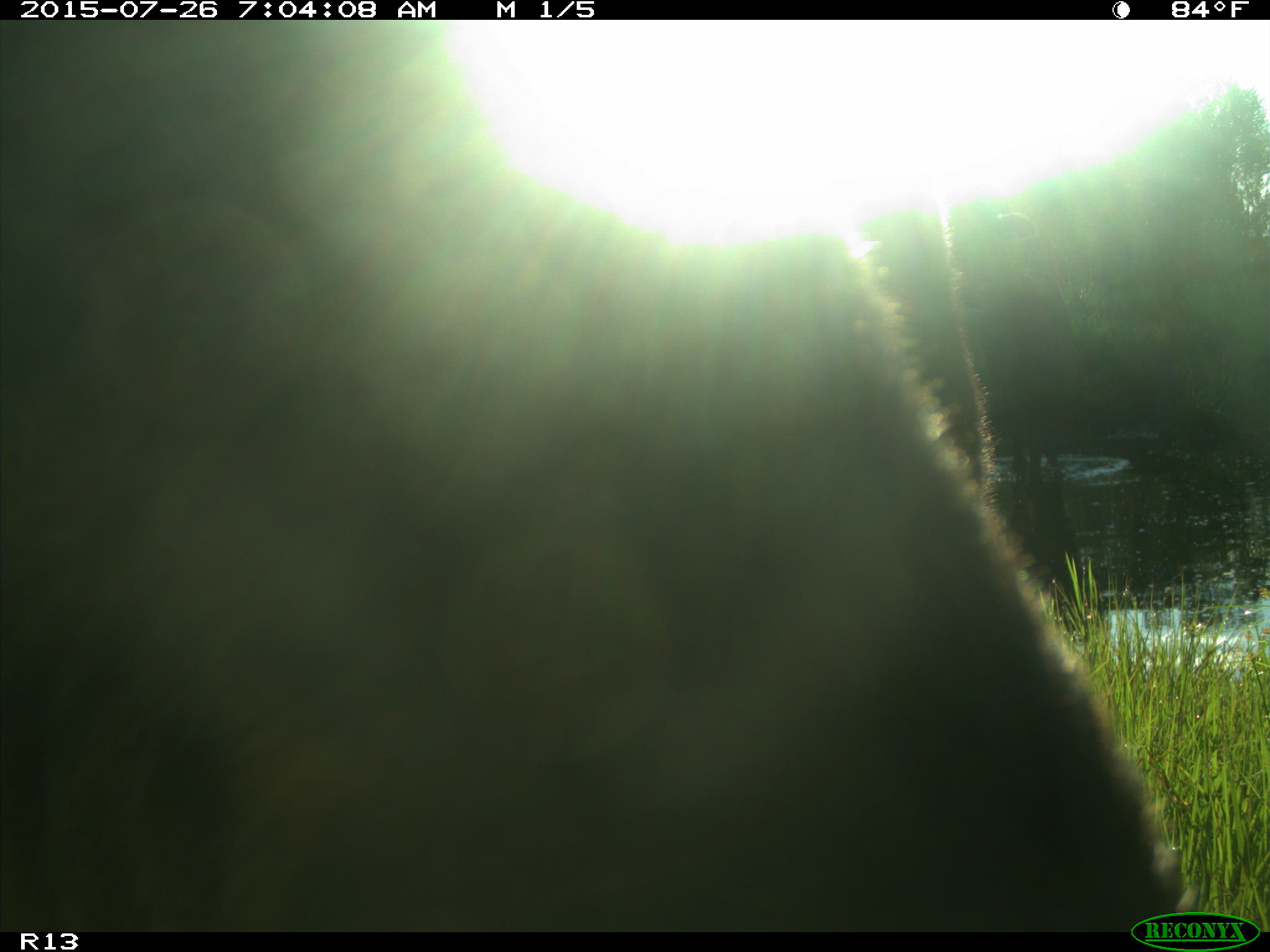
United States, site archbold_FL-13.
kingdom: Animalia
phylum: Chordata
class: Mammalia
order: Artiodactyla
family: Bovidae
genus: Bos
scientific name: Bos taurus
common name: domestic cow